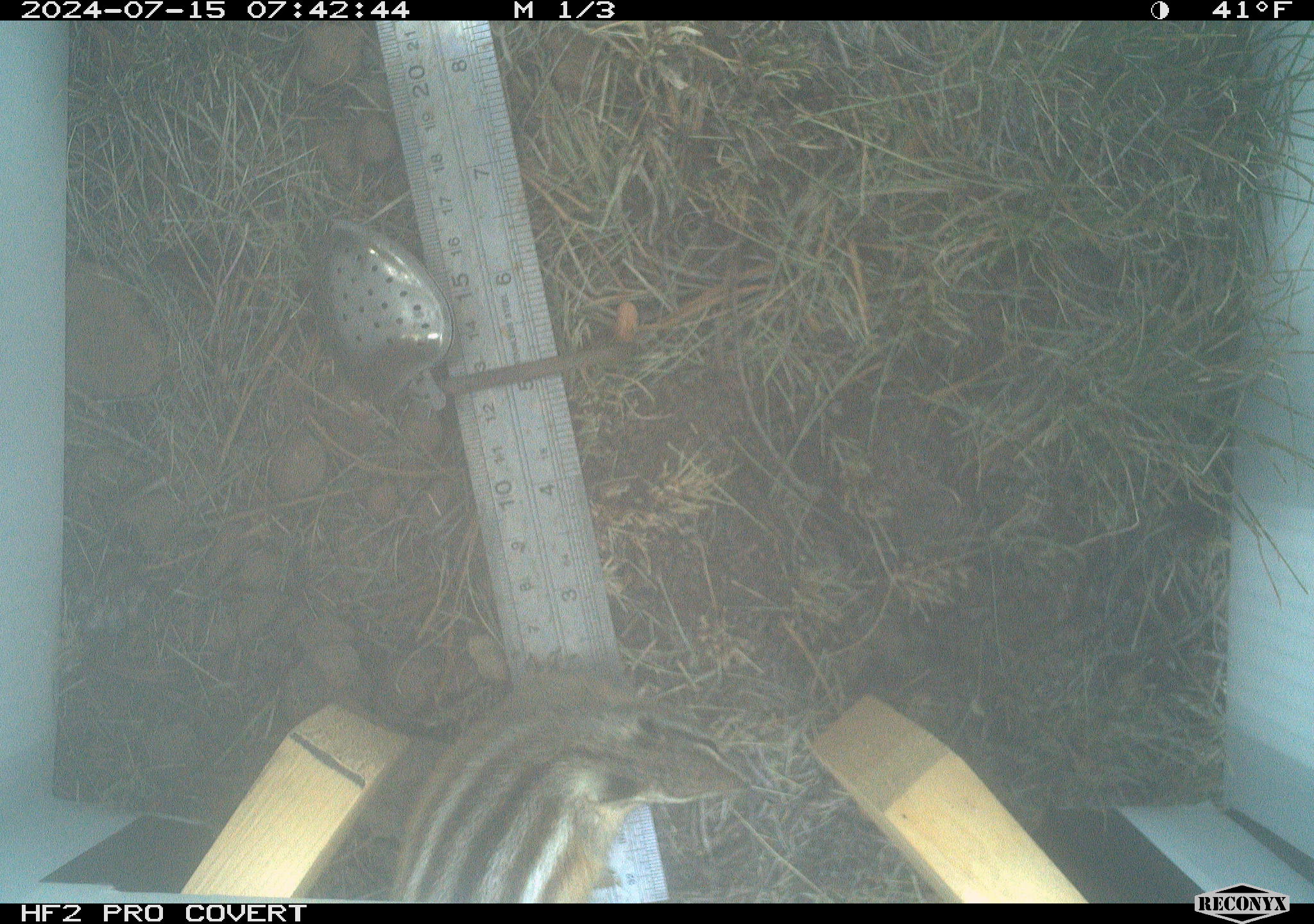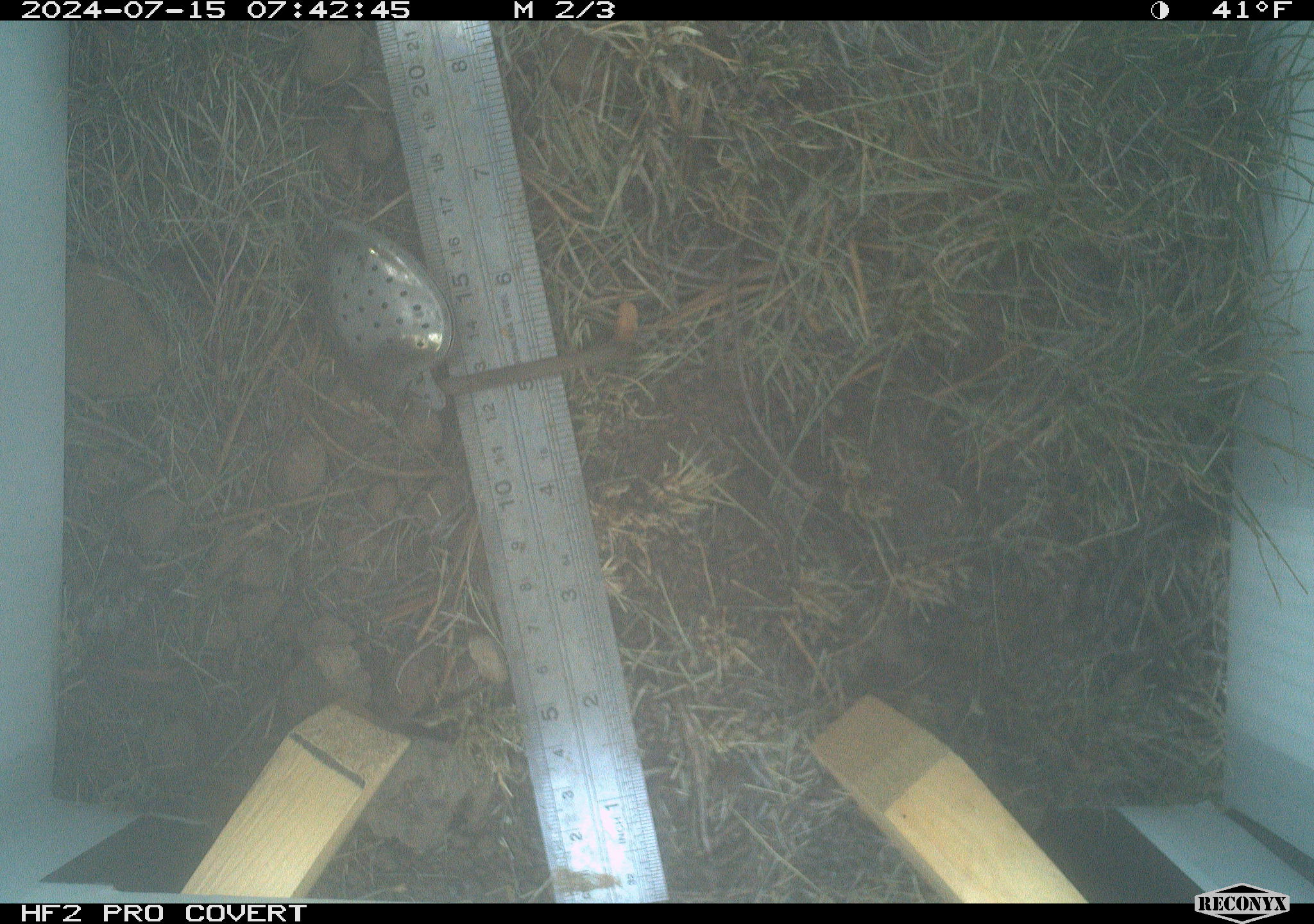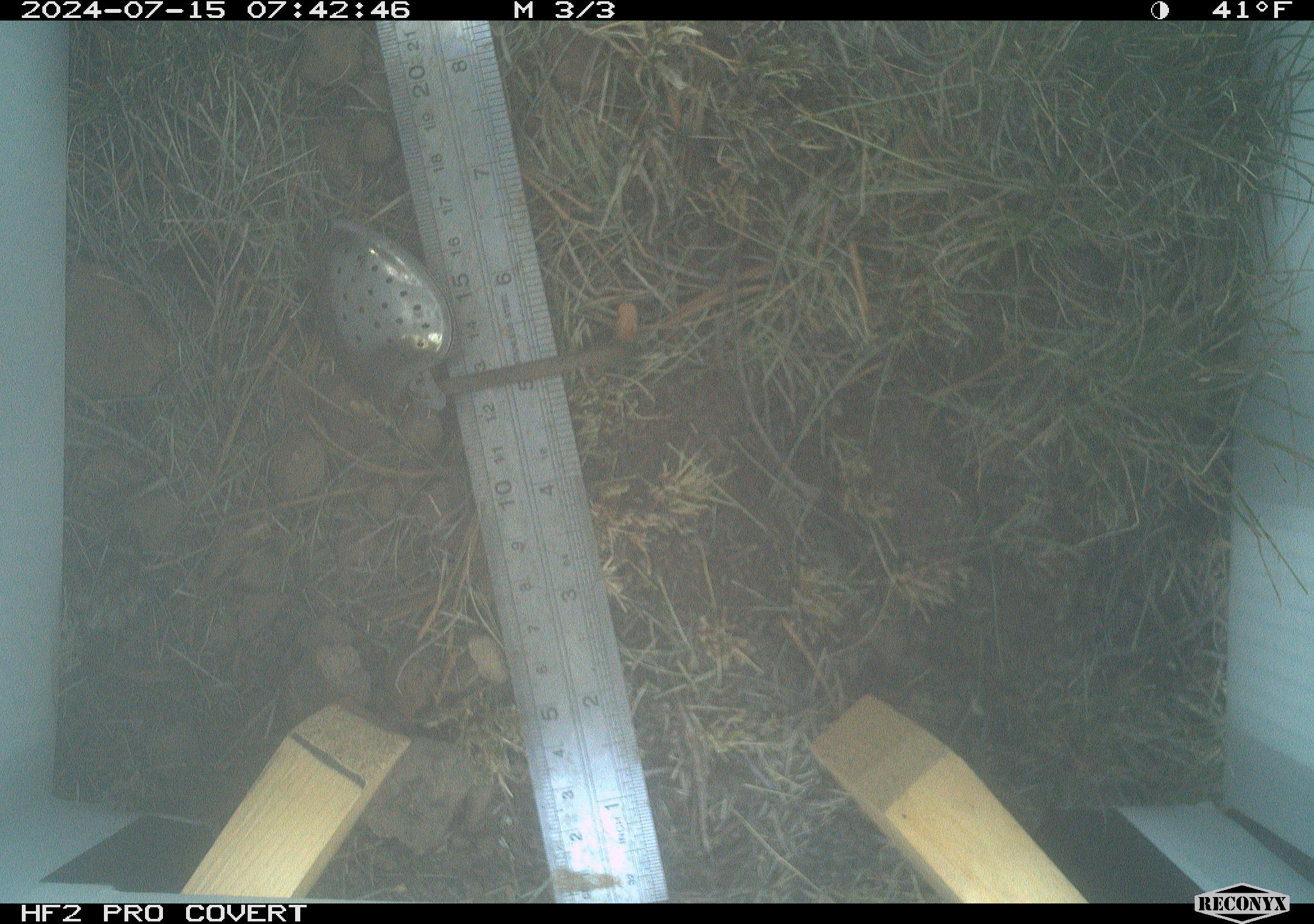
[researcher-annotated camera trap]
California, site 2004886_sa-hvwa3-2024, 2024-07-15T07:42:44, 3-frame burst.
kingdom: Animalia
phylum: Chordata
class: Mammalia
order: Rodentia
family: Sciuridae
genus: Neotamias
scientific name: Neotamias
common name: western chipmunks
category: neotamias species